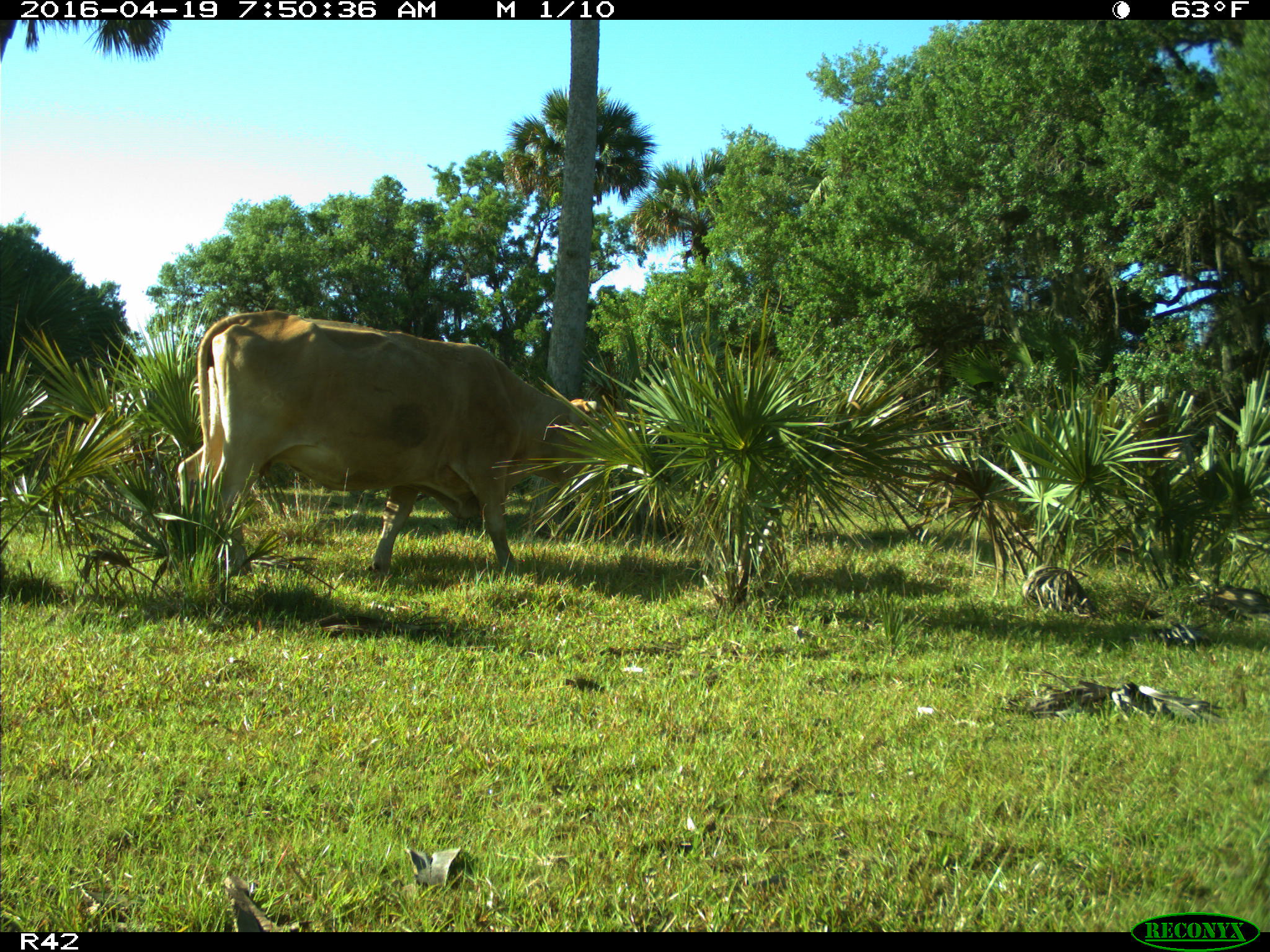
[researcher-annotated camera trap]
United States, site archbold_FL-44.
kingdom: Animalia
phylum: Chordata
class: Mammalia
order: Artiodactyla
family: Bovidae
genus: Bos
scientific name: Bos taurus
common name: domestic cow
Bos taurus (domestic cow).